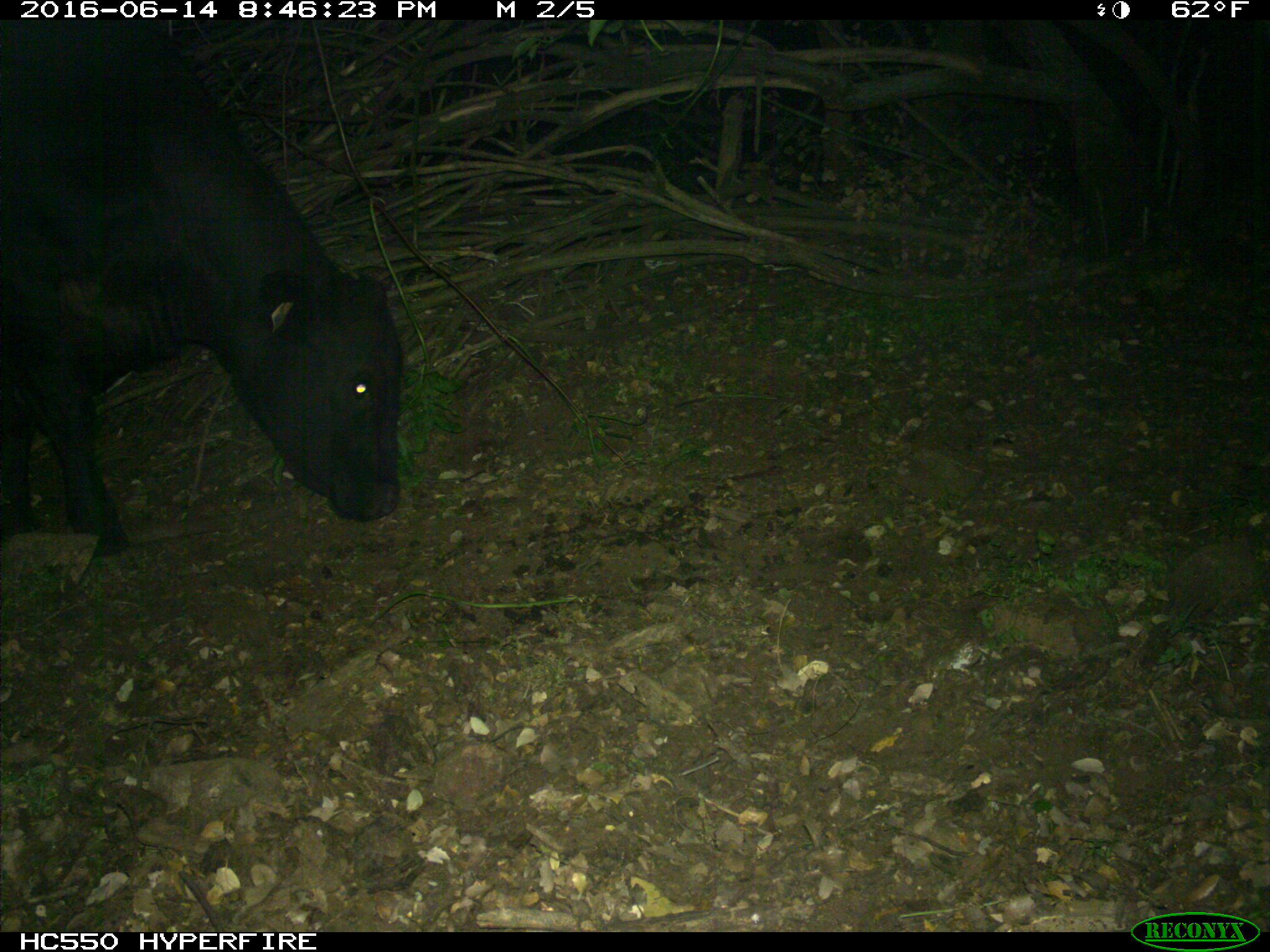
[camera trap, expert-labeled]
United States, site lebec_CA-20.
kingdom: Animalia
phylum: Chordata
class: Mammalia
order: Artiodactyla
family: Bovidae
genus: Bos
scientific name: Bos taurus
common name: domestic cow